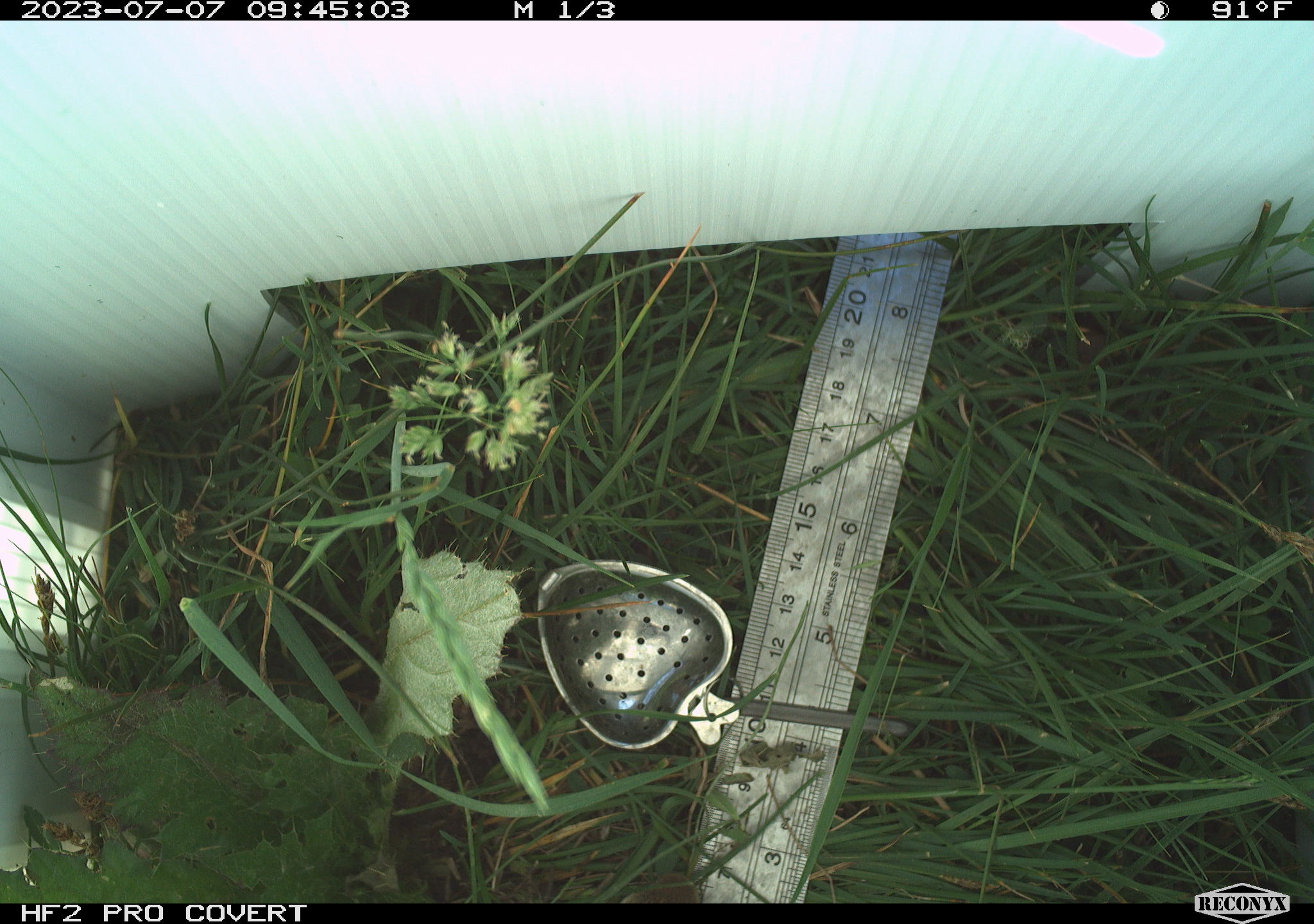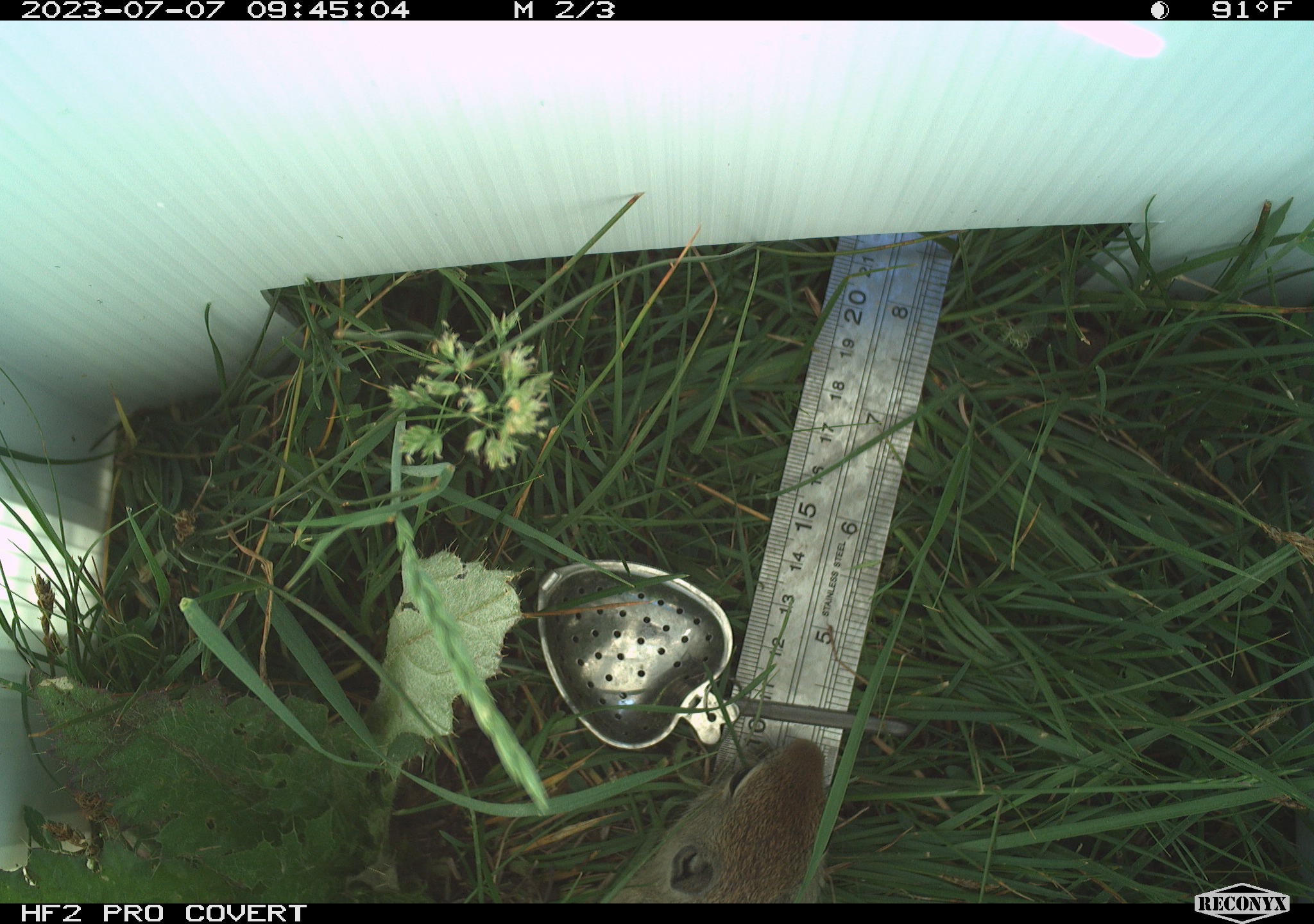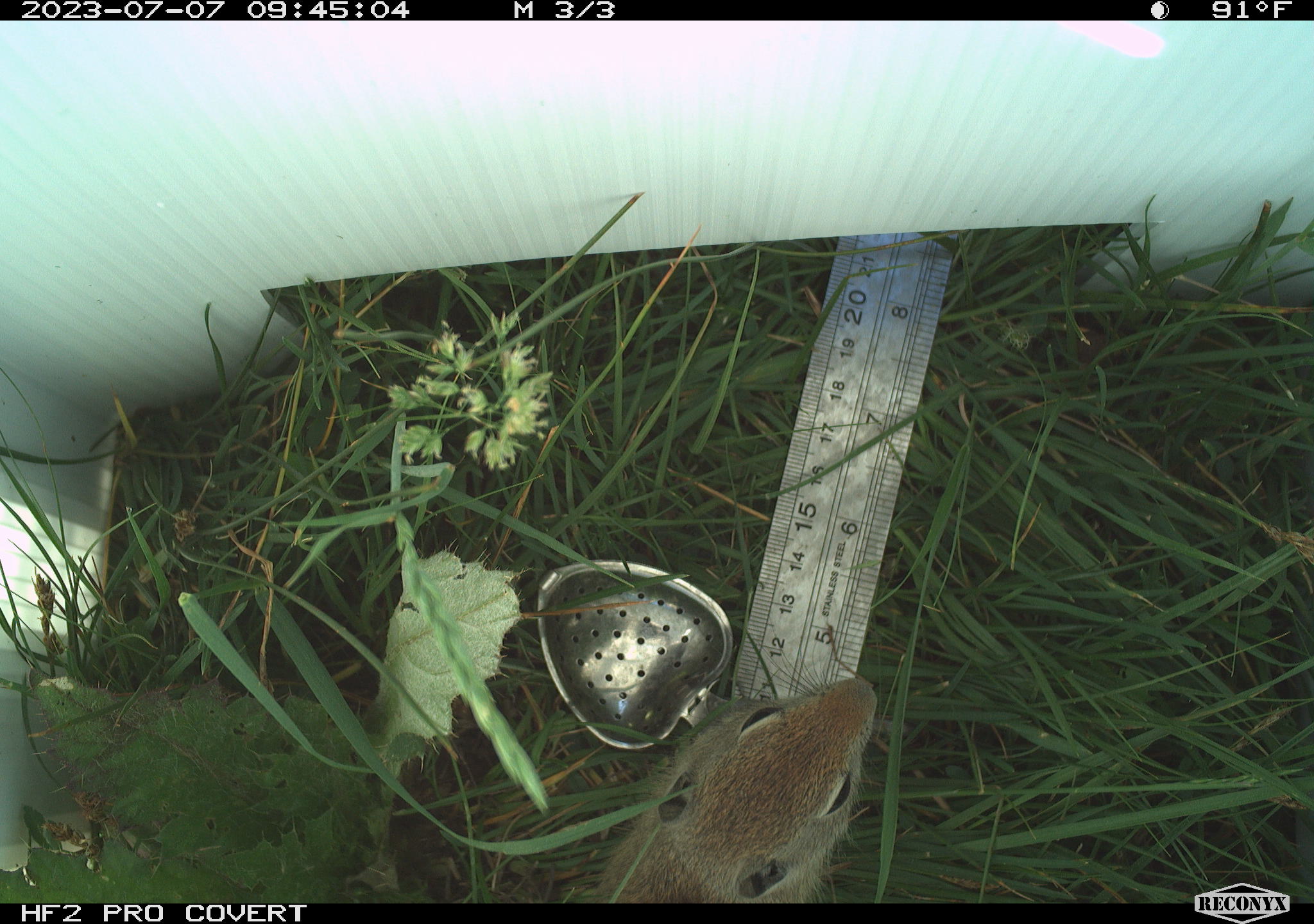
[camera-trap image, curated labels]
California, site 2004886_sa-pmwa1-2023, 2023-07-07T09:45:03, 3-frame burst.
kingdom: Animalia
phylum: Chordata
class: Mammalia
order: Rodentia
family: Sciuridae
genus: Urocitellus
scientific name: Urocitellus beldingi beldingi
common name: belding's ground squirrel